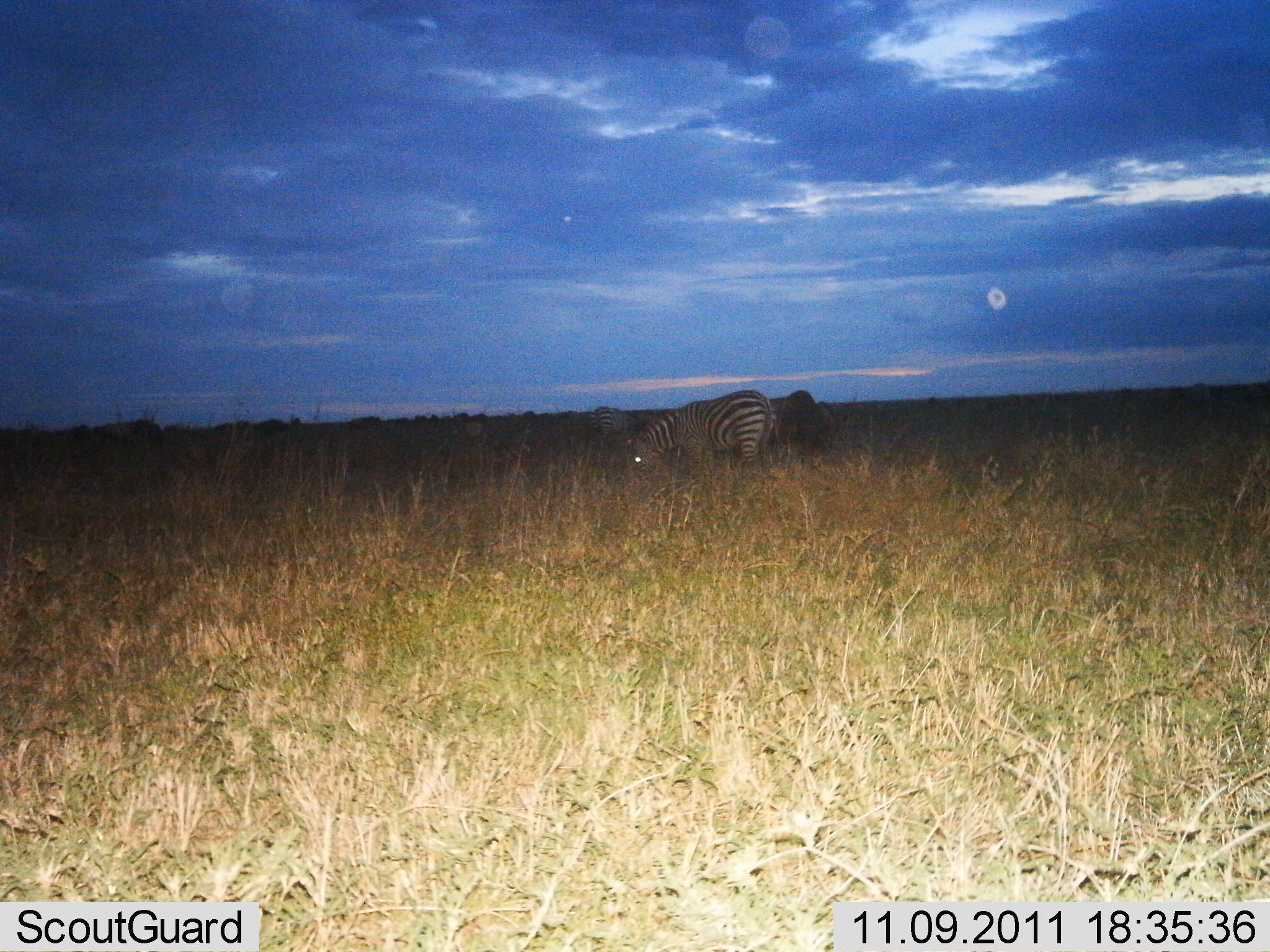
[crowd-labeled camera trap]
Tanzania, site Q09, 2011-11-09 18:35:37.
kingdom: Animalia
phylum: Chordata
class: Mammalia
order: Perissodactyla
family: Equidae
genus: Equus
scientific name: Equus quagga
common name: plains zebra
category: zebra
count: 2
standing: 20%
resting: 0%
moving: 0%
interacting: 0%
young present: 0%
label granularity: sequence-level